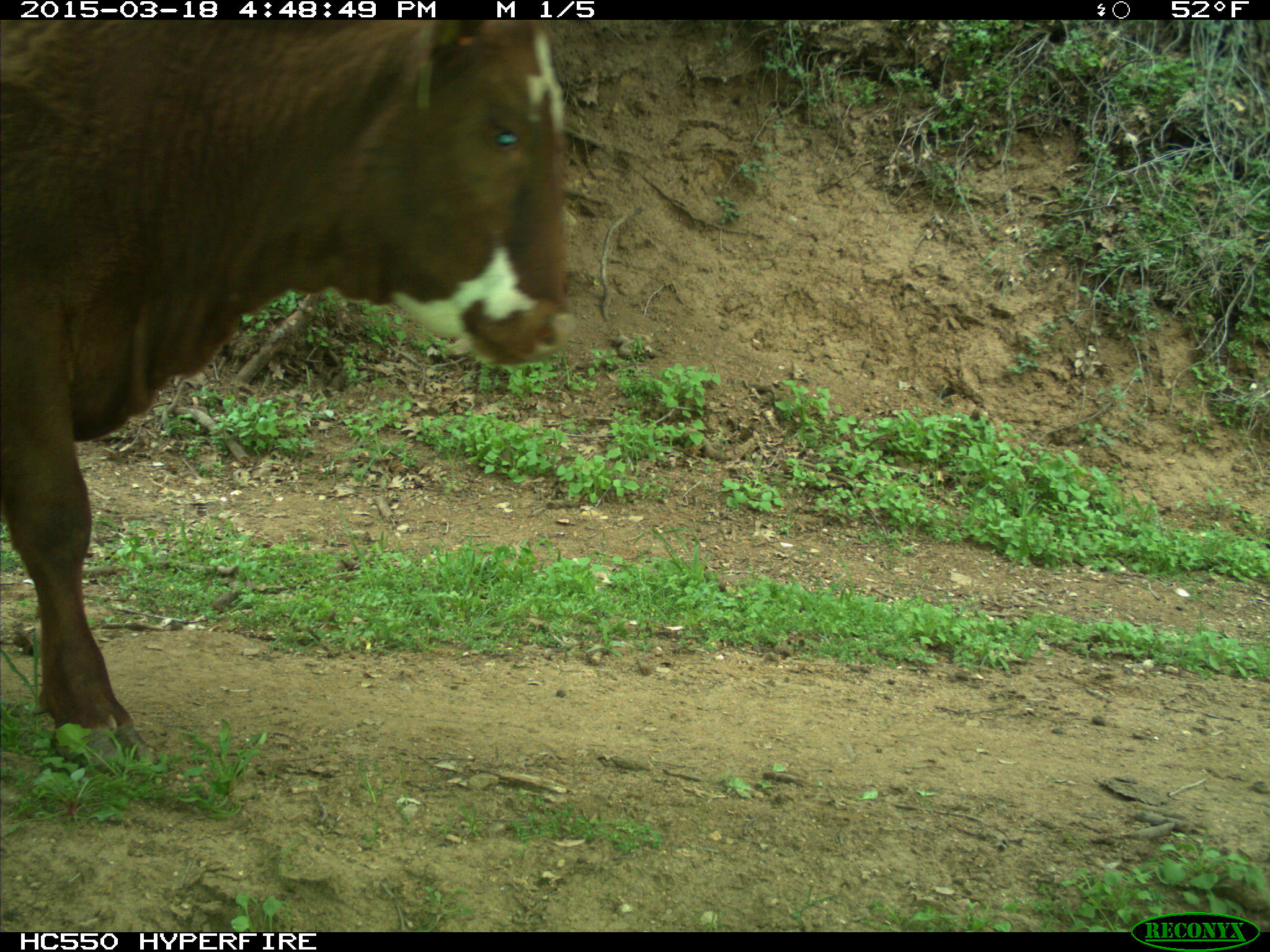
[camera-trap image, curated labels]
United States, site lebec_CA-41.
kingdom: Animalia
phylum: Chordata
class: Mammalia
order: Artiodactyla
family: Bovidae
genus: Bos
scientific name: Bos taurus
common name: domestic cow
Bos taurus (domestic cow).